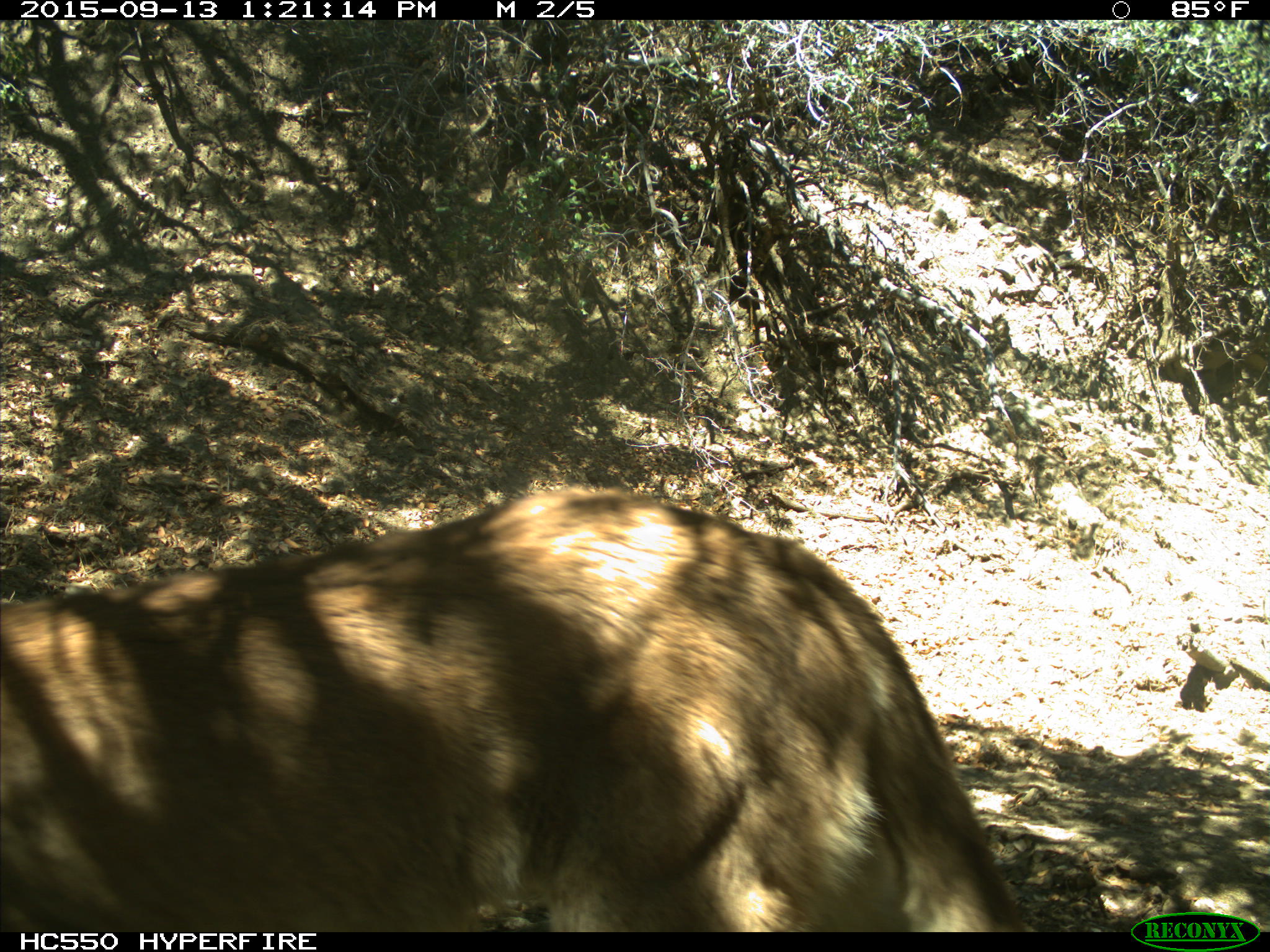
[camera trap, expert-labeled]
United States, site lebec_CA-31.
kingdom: Animalia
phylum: Chordata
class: Mammalia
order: Carnivora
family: Felidae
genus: Puma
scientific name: Puma concolor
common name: mountain lion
Puma concolor (mountain lion).